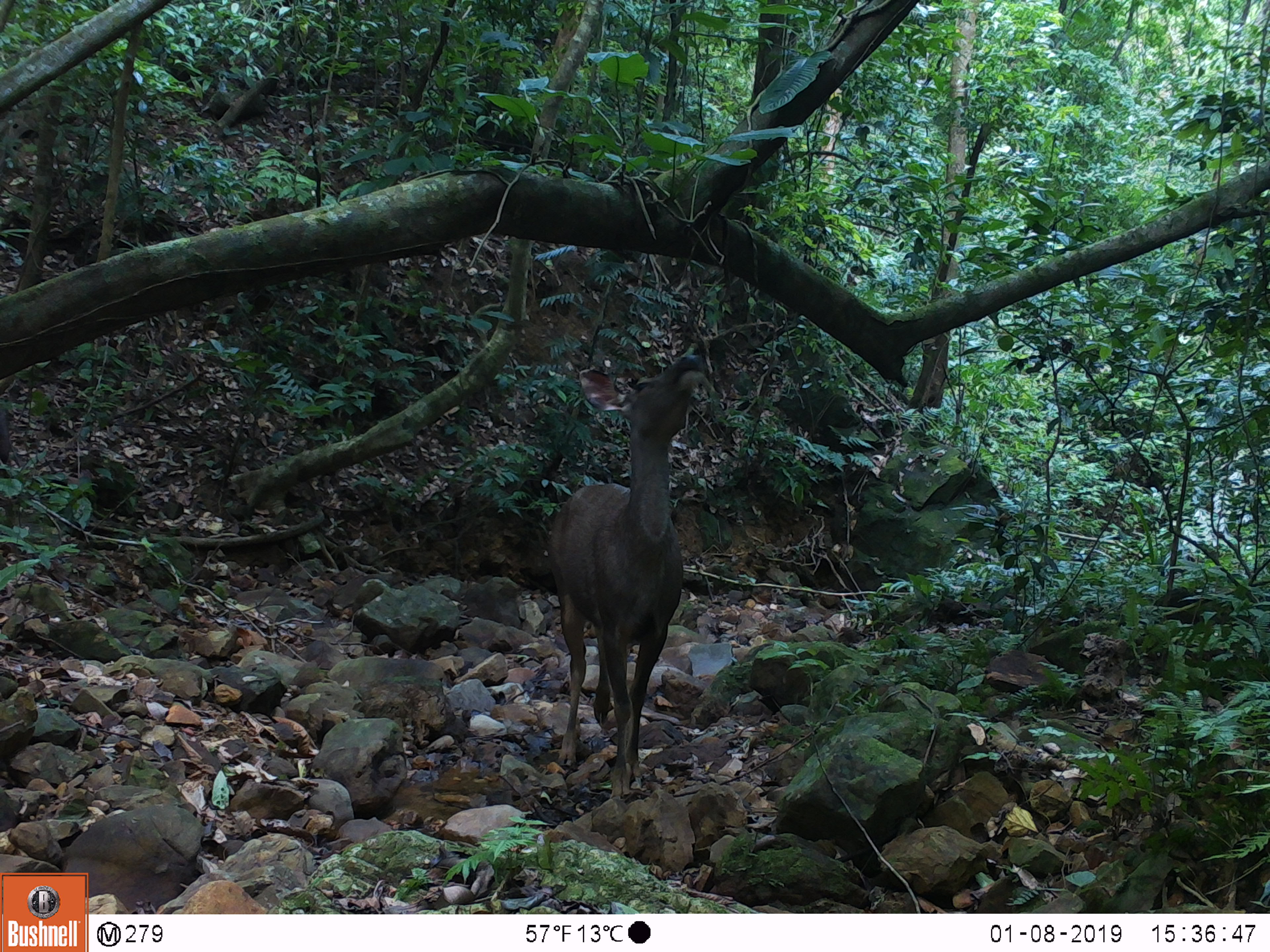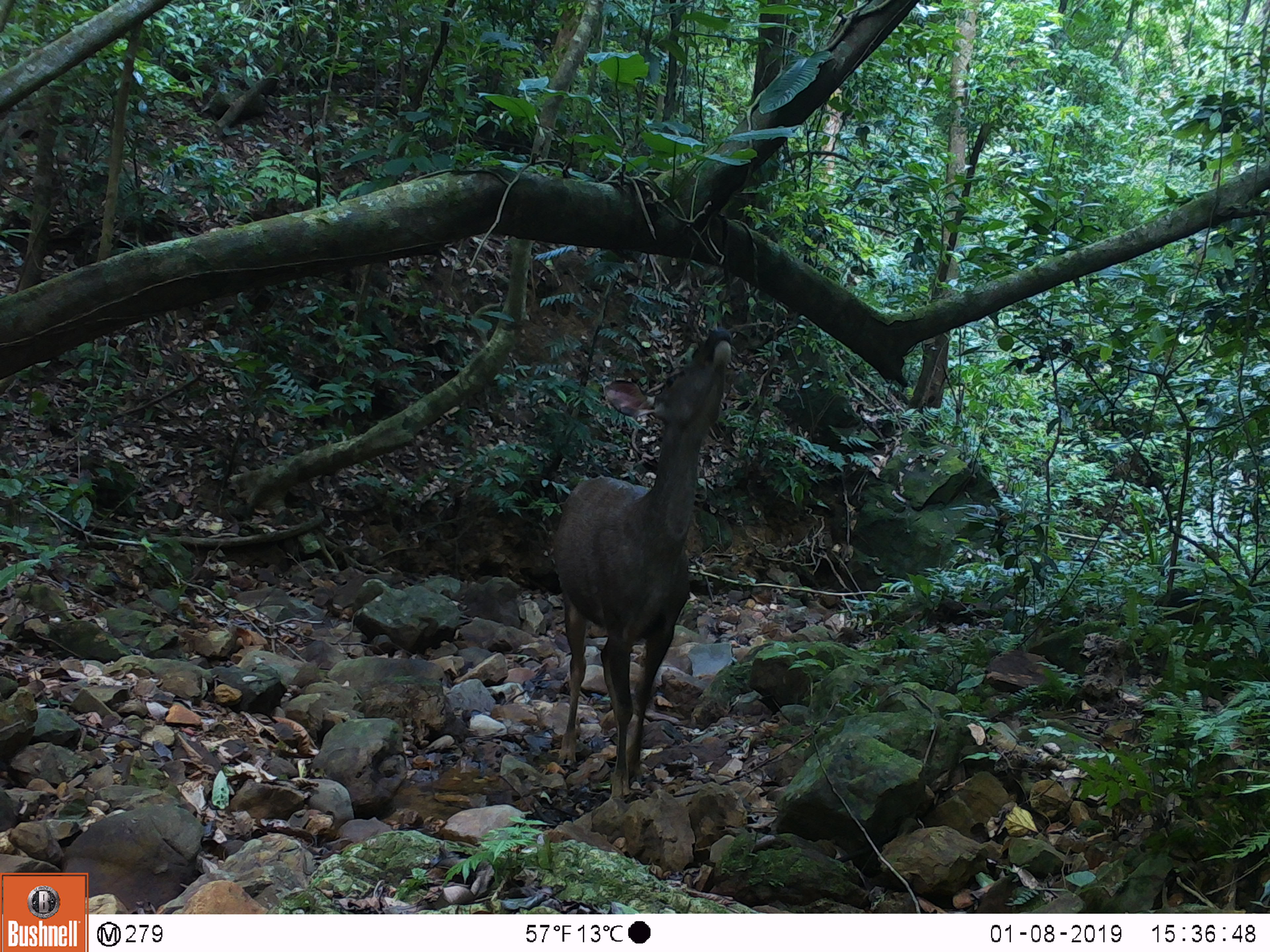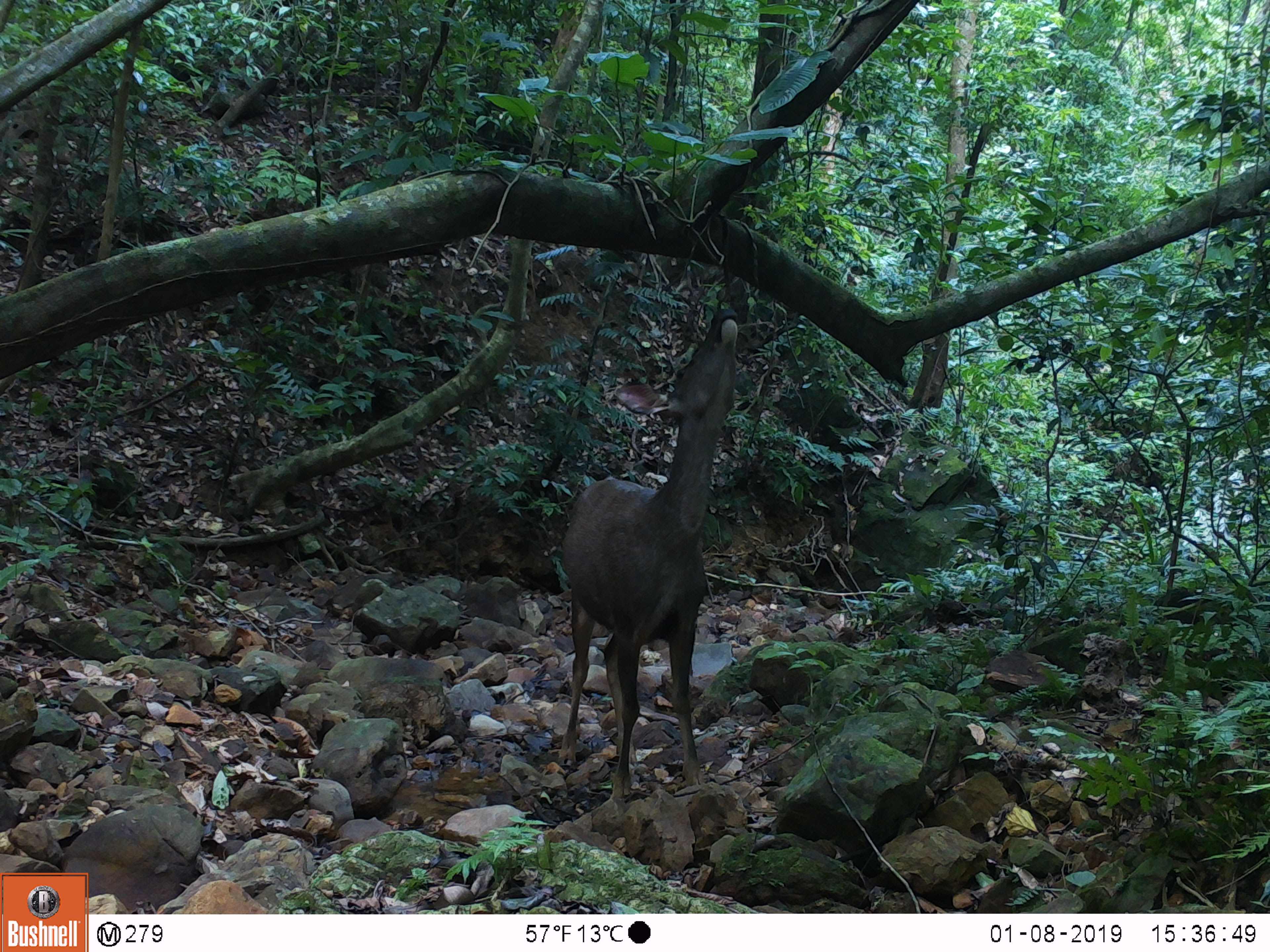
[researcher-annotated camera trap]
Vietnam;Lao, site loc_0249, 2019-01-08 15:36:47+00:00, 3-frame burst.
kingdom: Animalia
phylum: Chordata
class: Mammalia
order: Artiodactyla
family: Cervidae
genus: Rusa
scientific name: Rusa unicolor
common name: sambar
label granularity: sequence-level